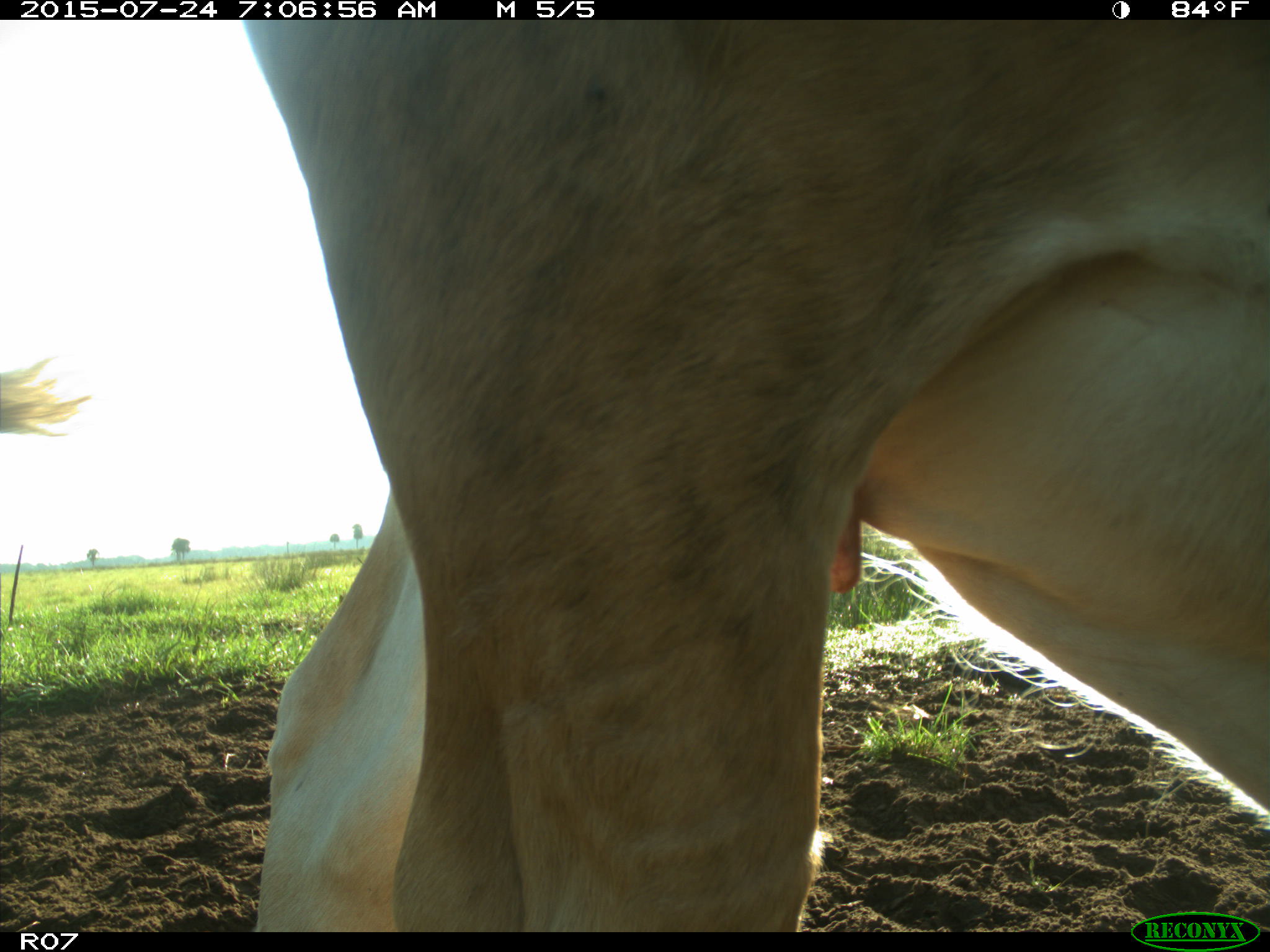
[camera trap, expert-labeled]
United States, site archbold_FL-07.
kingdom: Animalia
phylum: Chordata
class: Mammalia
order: Artiodactyla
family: Bovidae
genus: Bos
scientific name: Bos taurus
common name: domestic cow